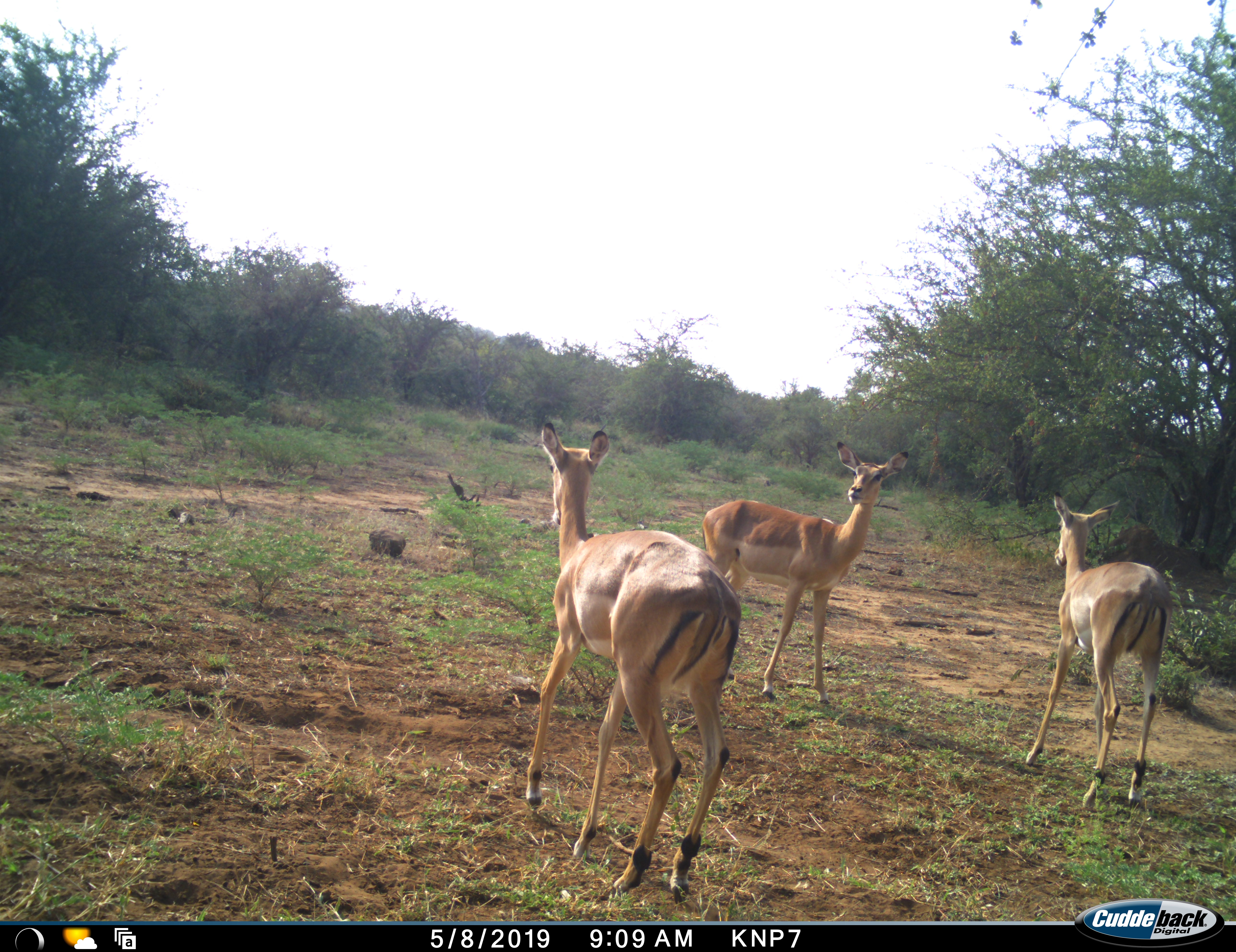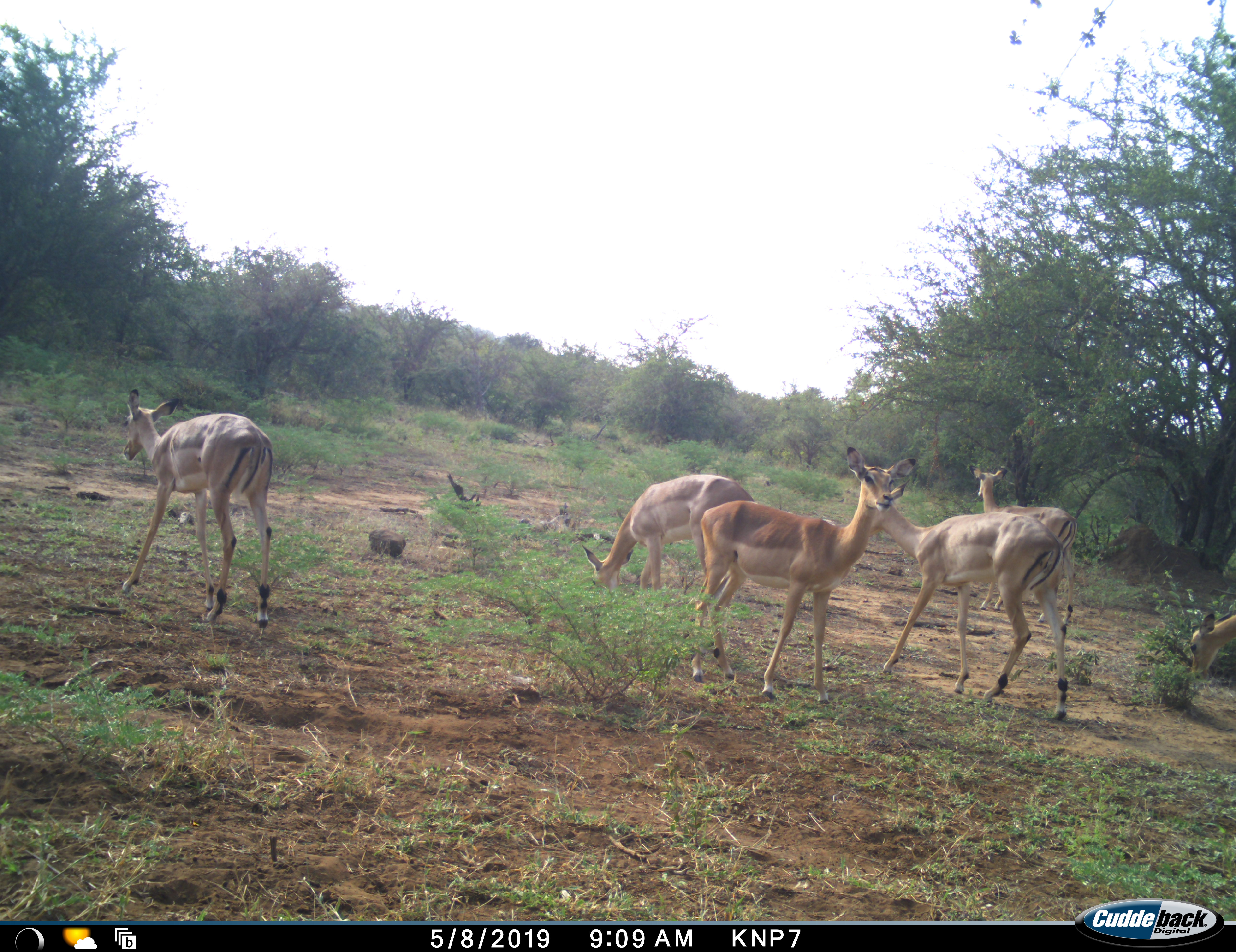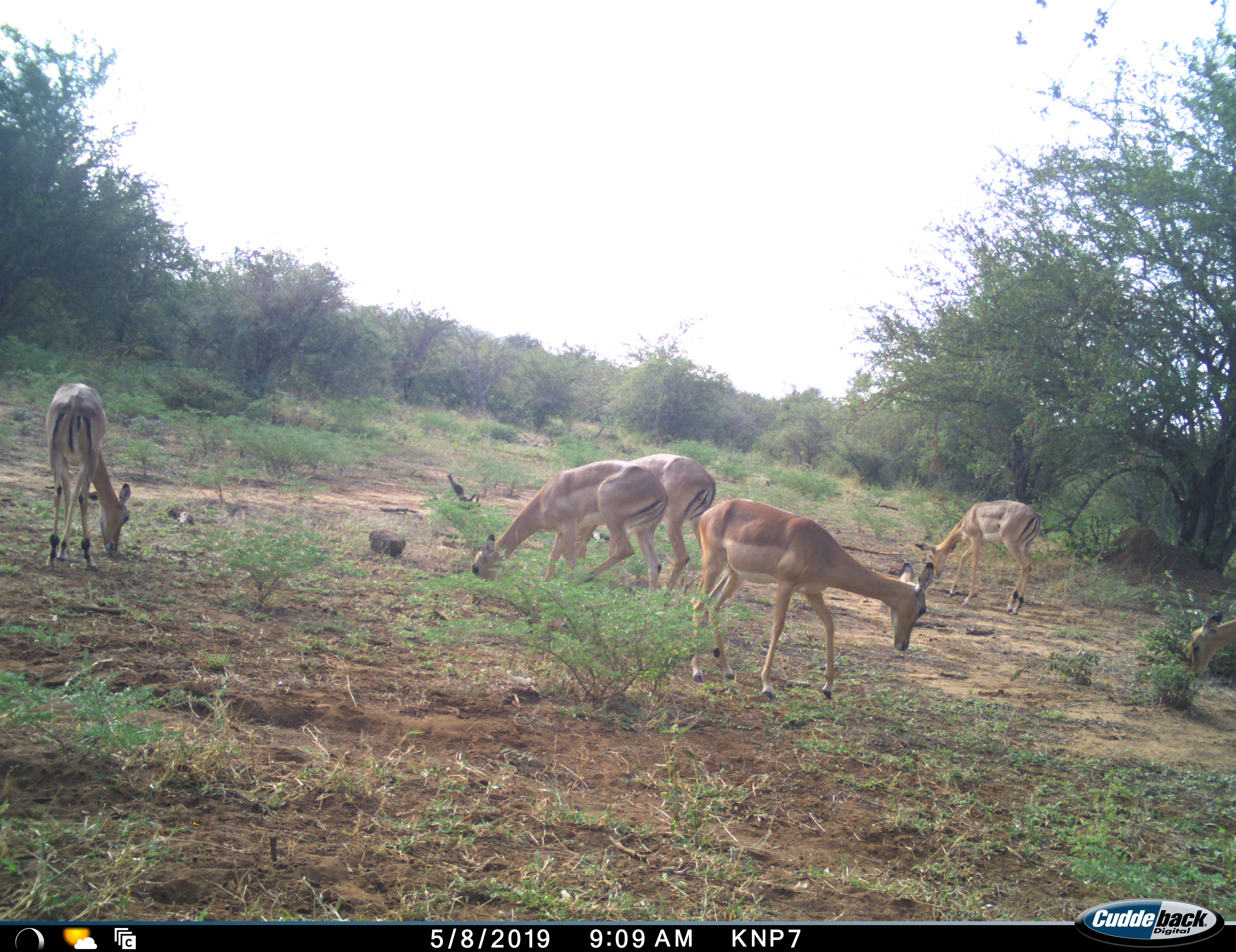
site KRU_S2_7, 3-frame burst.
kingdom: Animalia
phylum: Chordata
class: Mammalia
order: Artiodactyla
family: Bovidae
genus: Aepyceros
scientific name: Aepyceros melampus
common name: impala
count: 6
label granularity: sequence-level